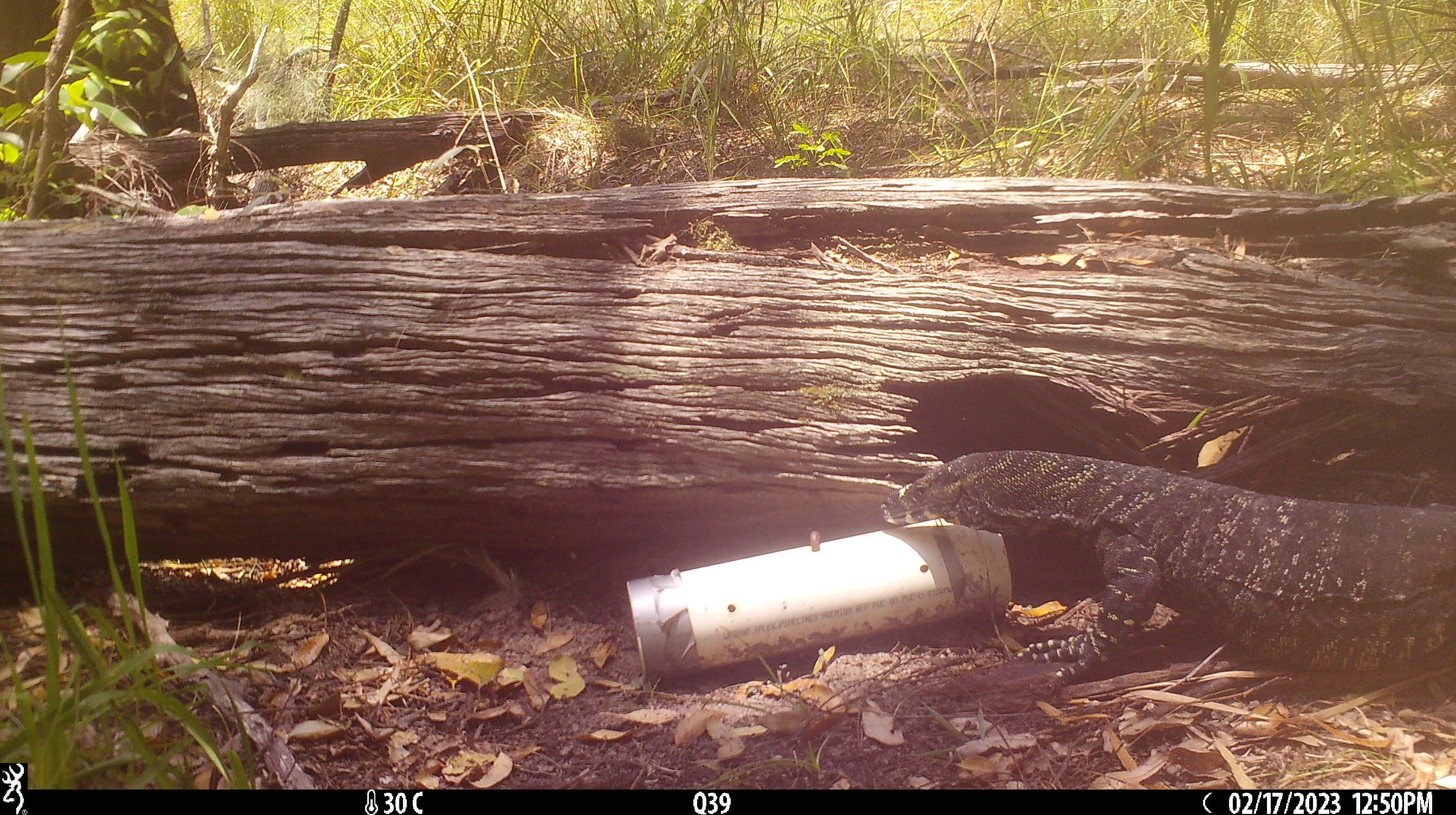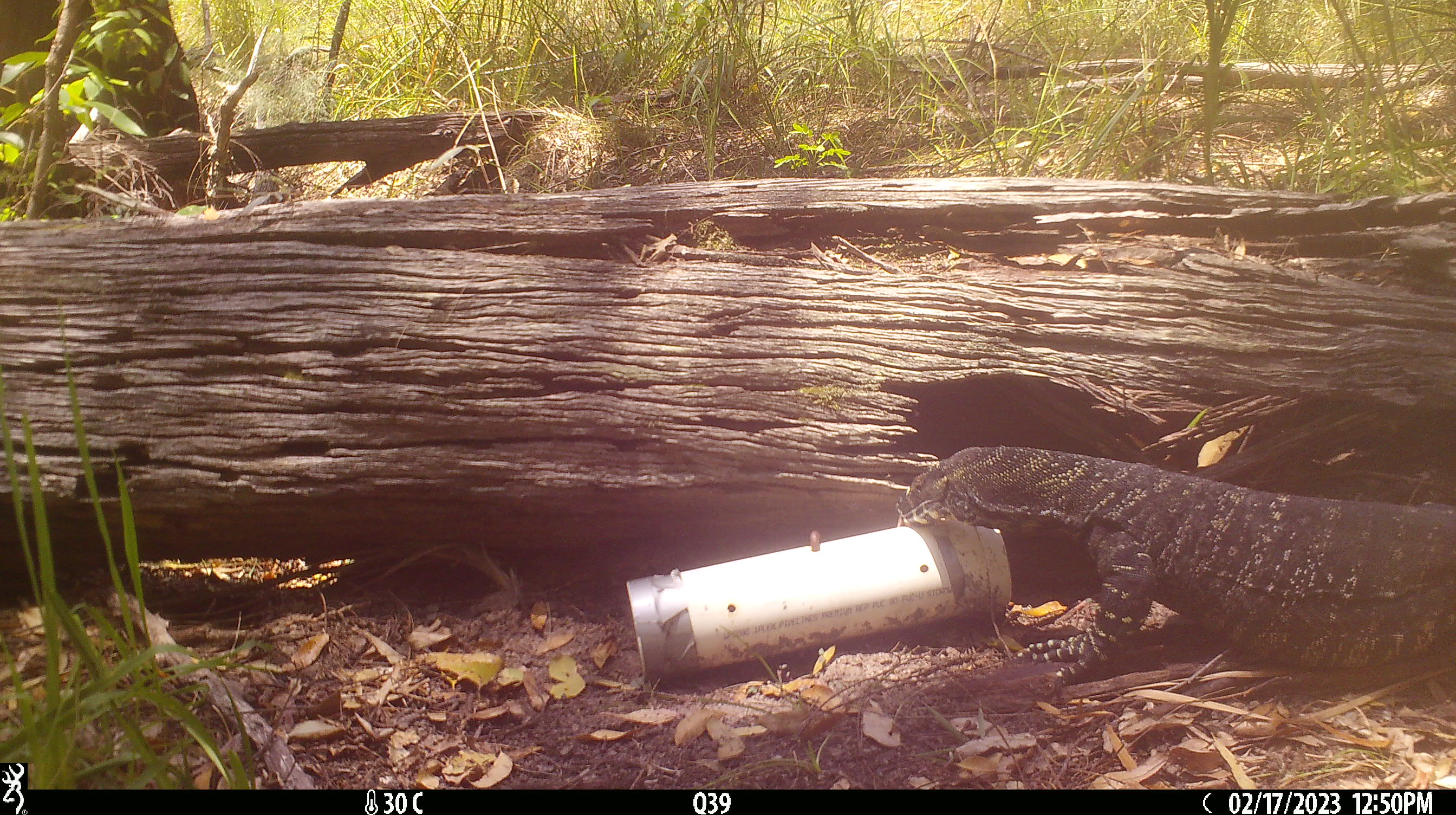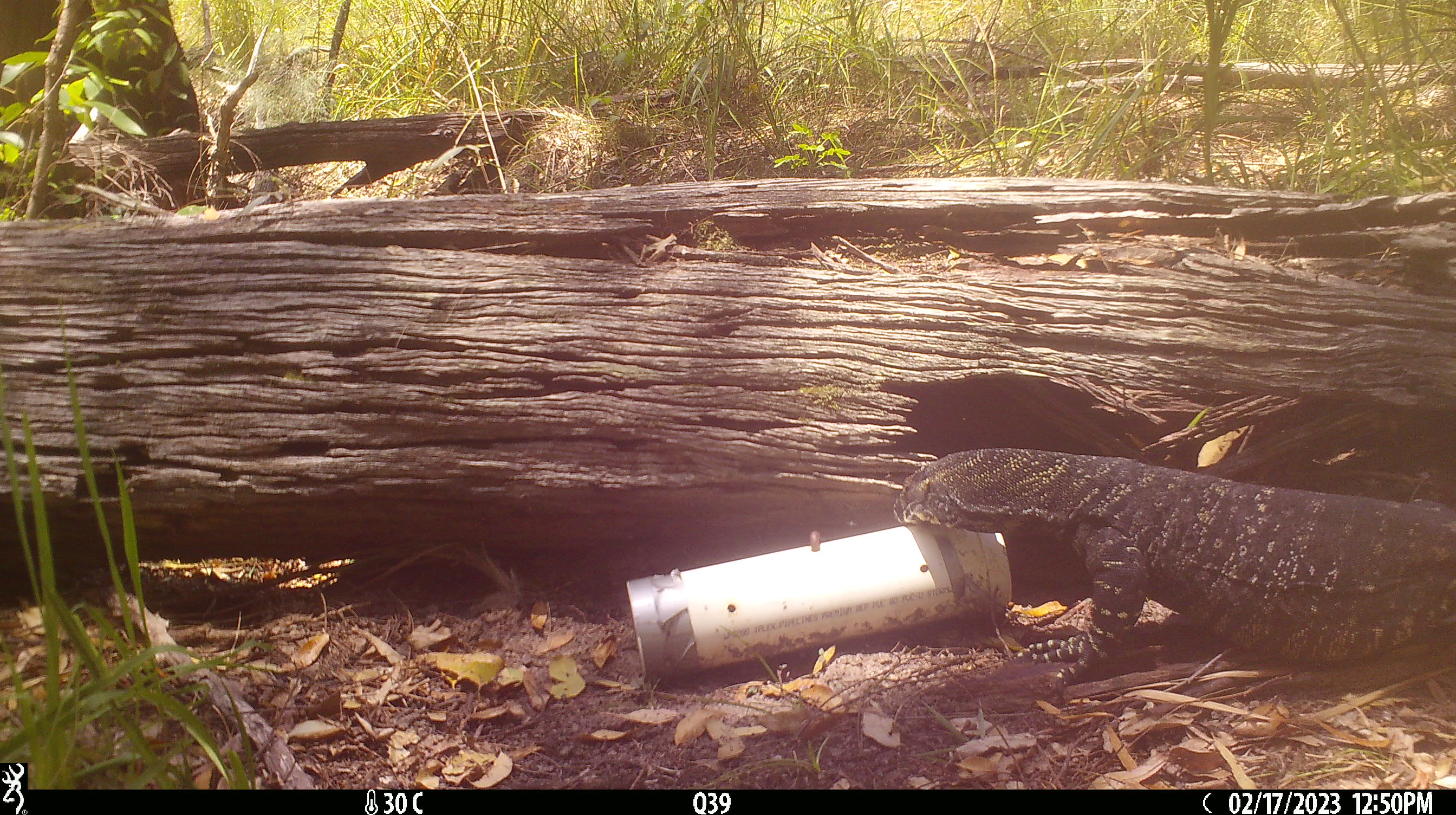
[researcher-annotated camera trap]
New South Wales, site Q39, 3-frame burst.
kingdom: Animalia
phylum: Chordata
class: Reptilia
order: Squamata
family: Varanidae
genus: Varanus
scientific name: Varanus varius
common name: lace monitor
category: goanna